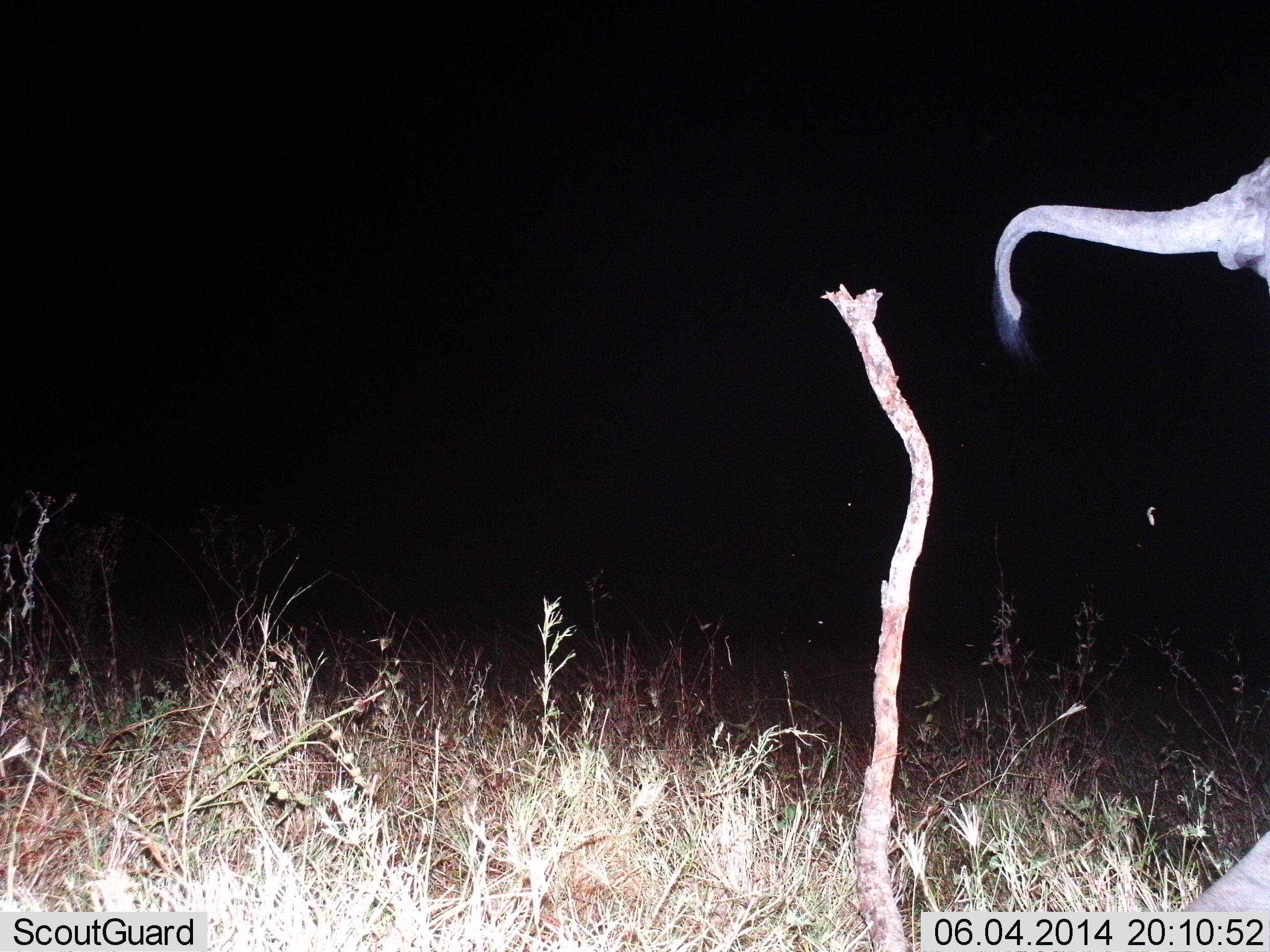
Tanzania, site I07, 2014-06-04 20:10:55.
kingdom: Animalia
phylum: Chordata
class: Mammalia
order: Proboscidea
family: Elephantidae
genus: Loxodonta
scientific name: Loxodonta africana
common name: african bush elephant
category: elephant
Elephant (african bush elephant) (Loxodonta africana), count 1. Behavior (volunteer vote fractions): standing 50%, resting 0%, moving 50%, interacting 0%. Young present (vote fraction): 0%. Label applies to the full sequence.